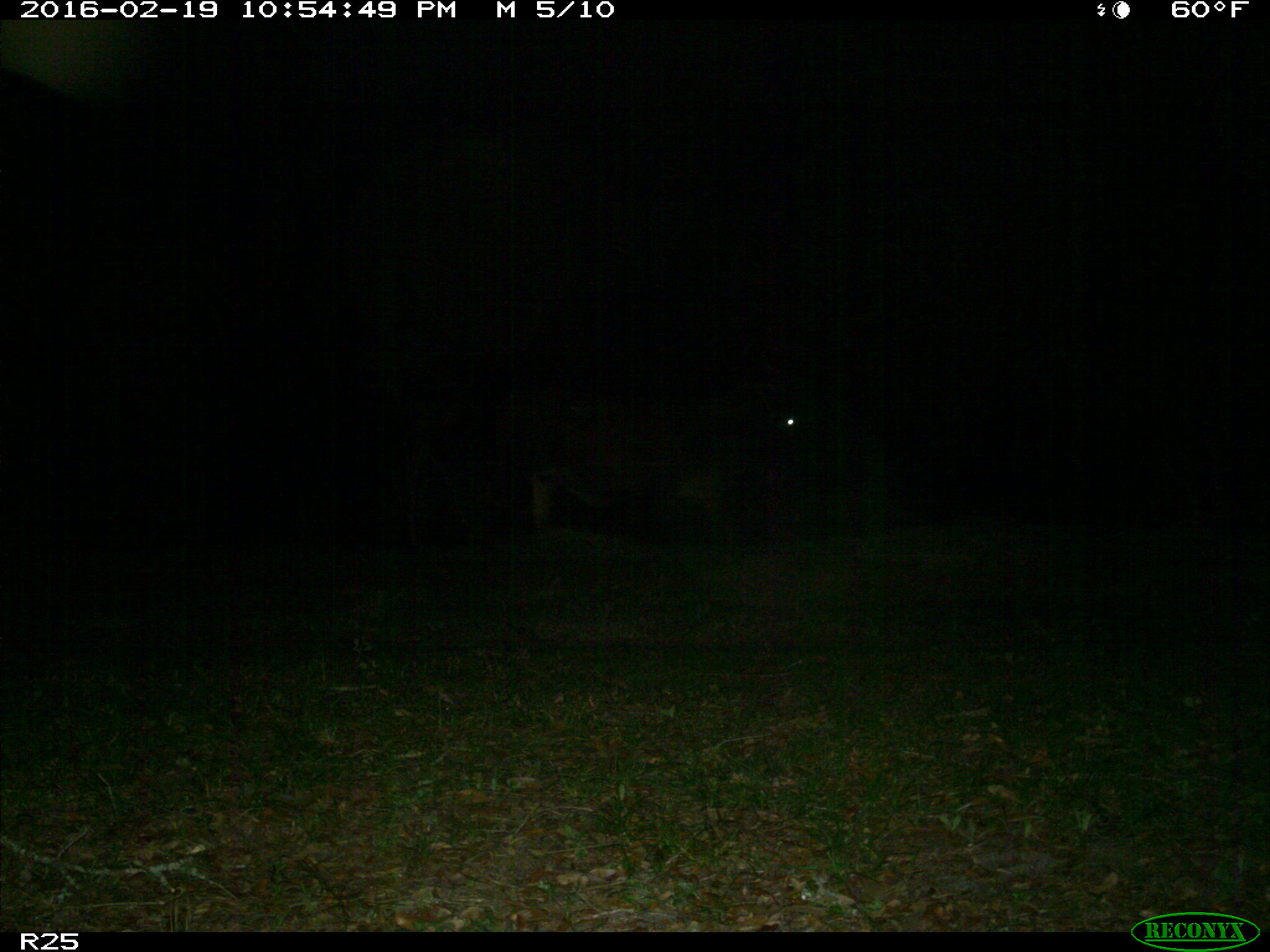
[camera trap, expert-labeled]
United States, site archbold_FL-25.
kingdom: Animalia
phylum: Chordata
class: Mammalia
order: Artiodactyla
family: Bovidae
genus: Bos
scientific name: Bos taurus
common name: domestic cow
Bos taurus (domestic cow).